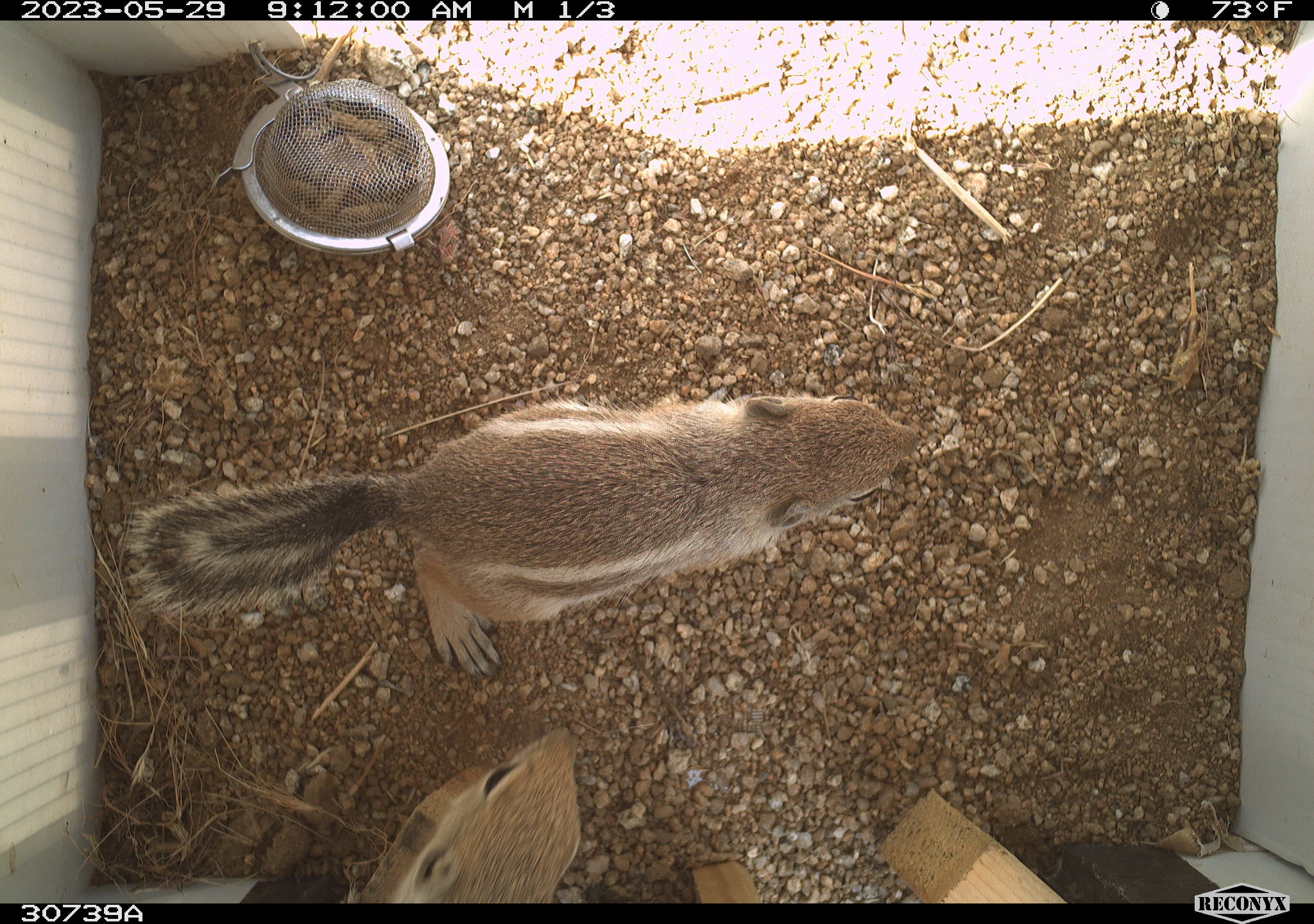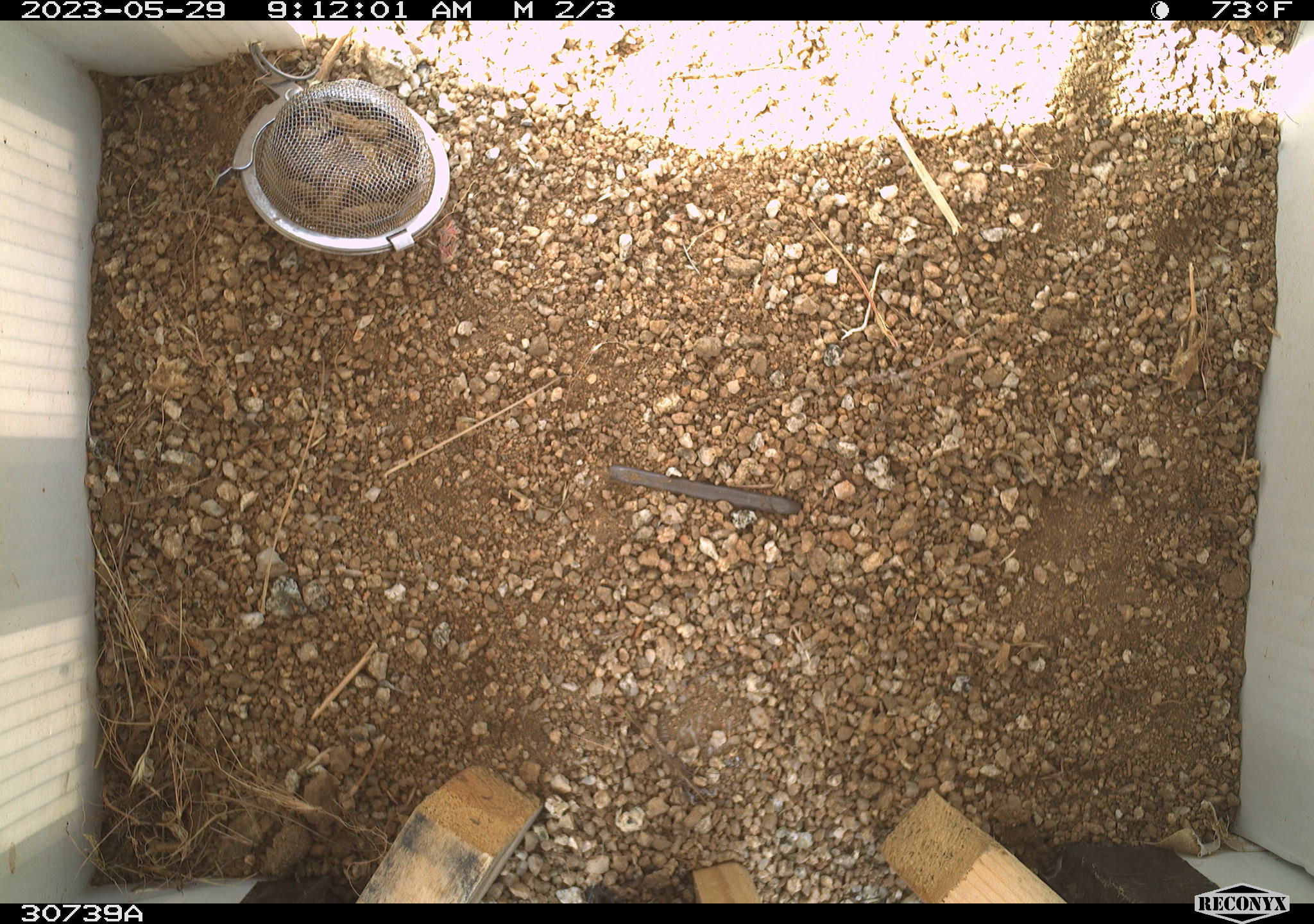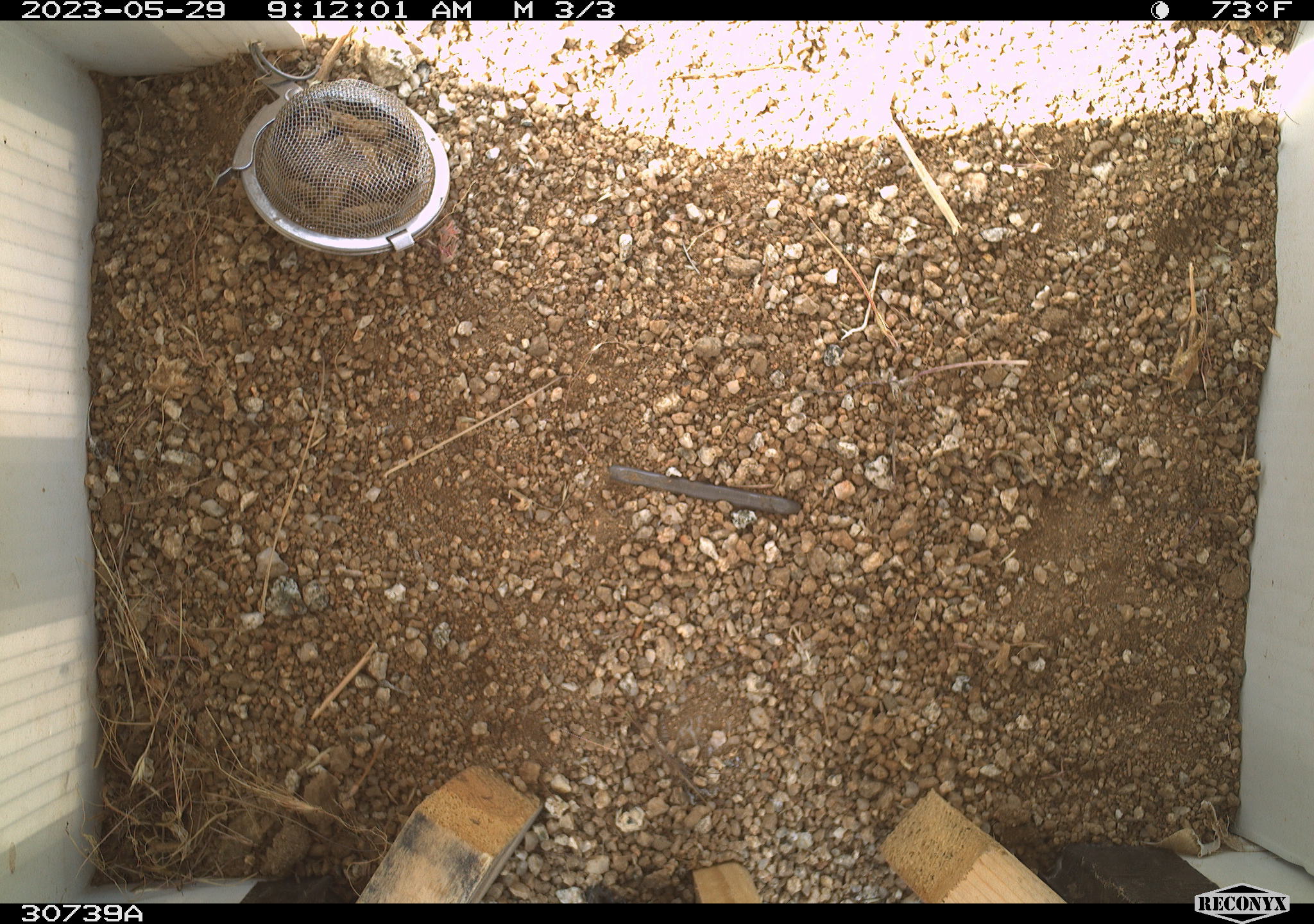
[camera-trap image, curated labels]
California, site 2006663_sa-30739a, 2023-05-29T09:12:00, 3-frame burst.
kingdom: Animalia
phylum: Chordata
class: Mammalia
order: Rodentia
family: Sciuridae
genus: Ammospermophilus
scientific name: Ammospermophilus leucurus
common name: white-tailed antelope squirrel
White-tailed antelope squirrel (Ammospermophilus leucurus).